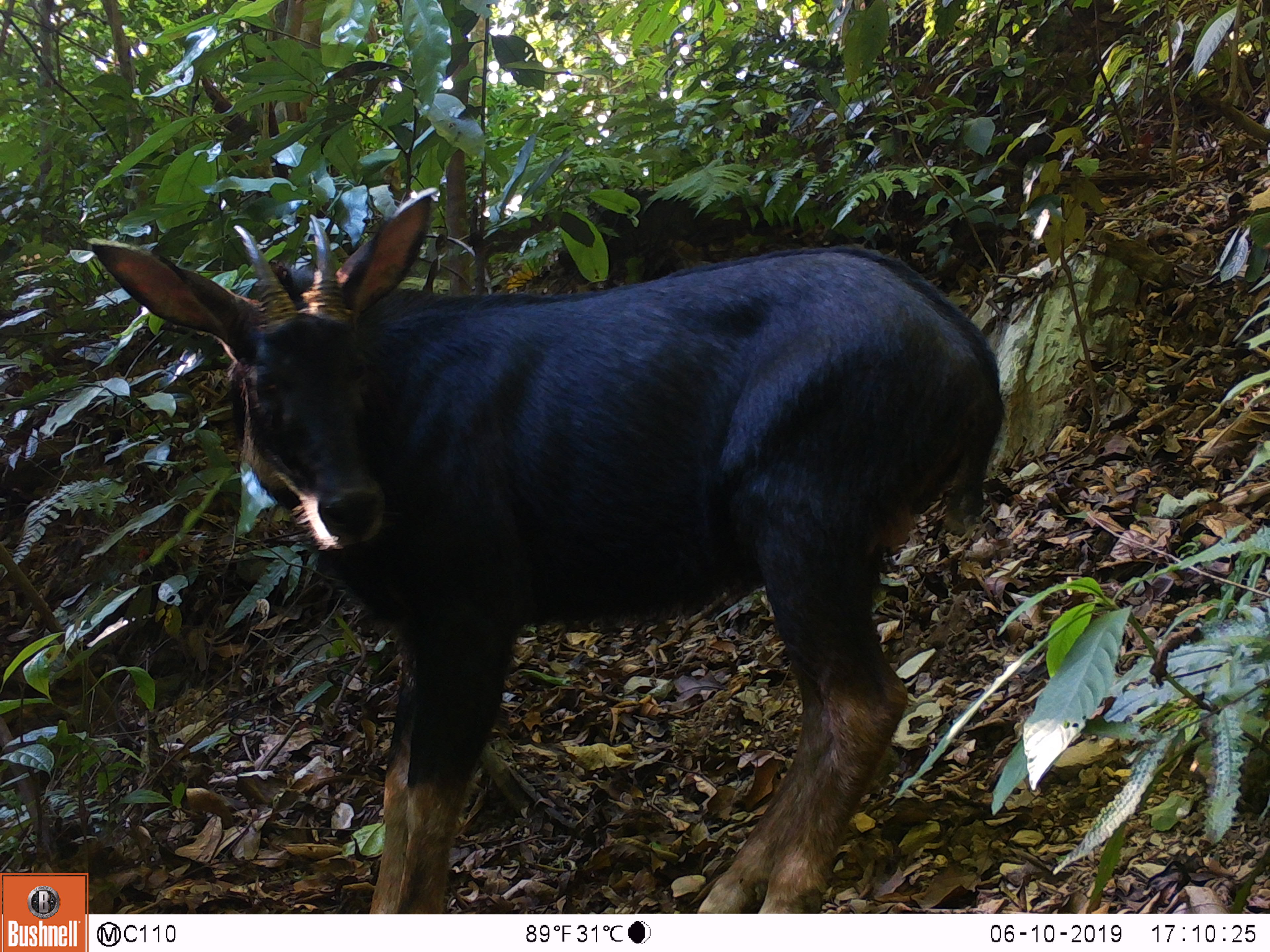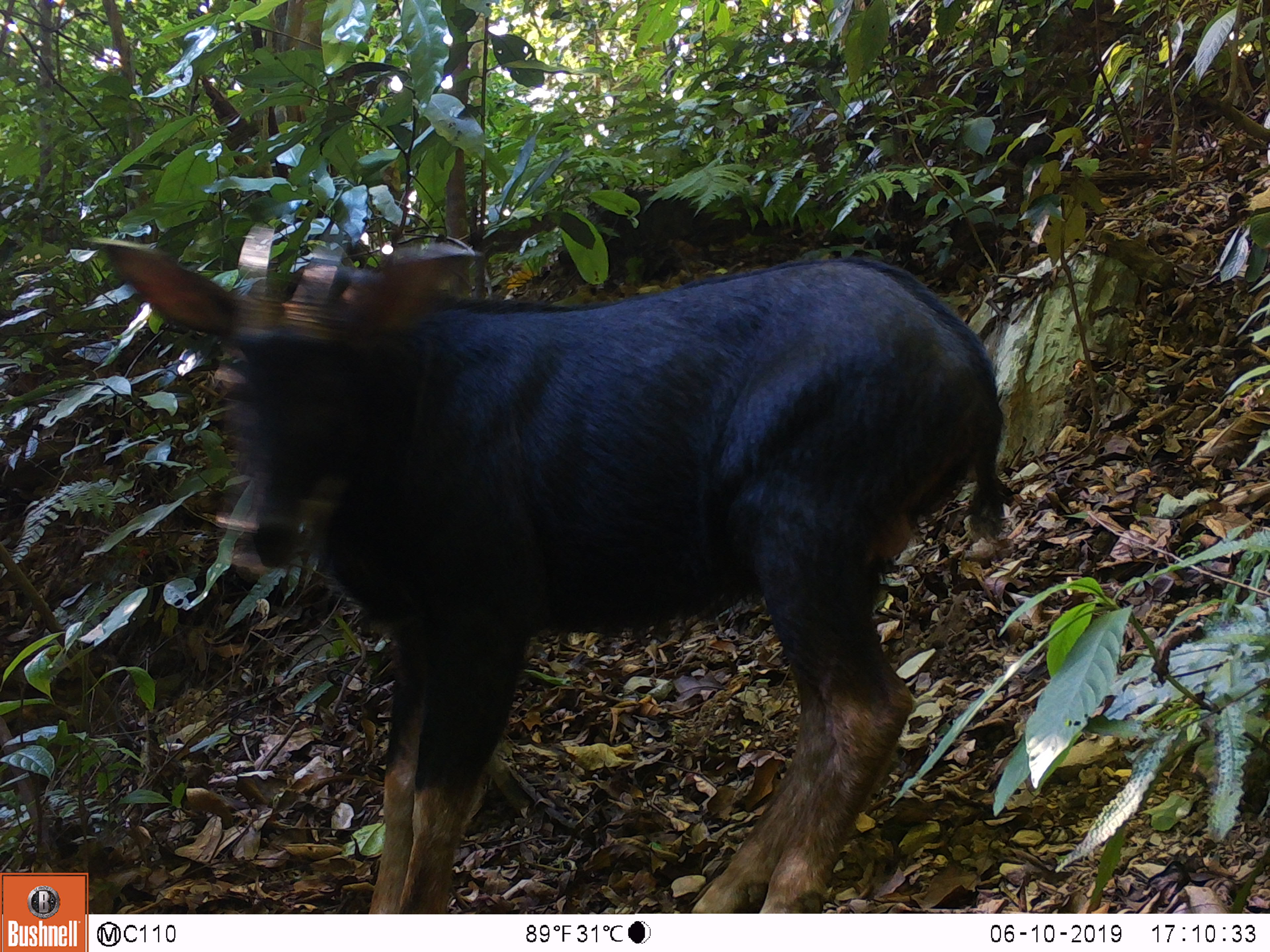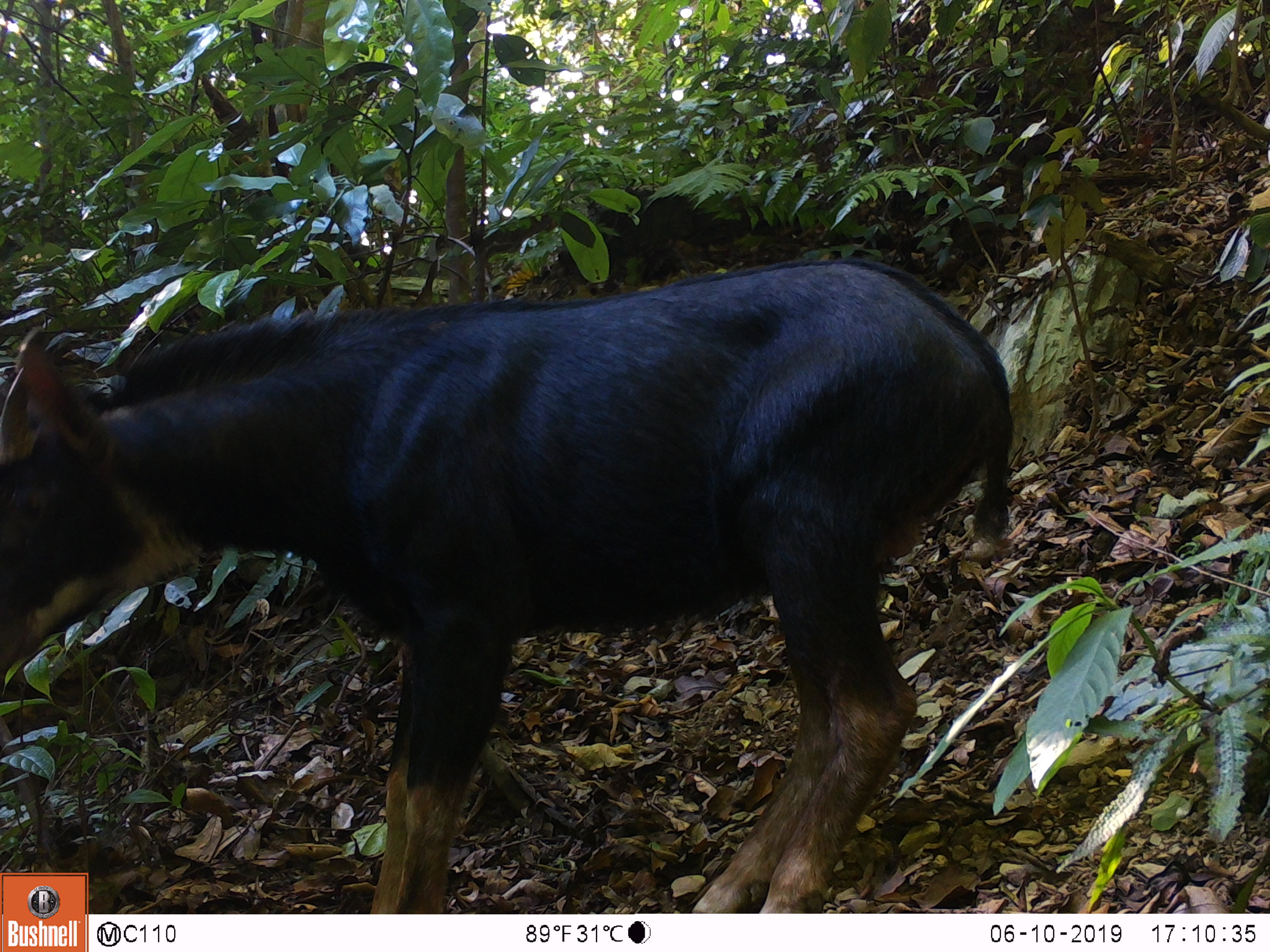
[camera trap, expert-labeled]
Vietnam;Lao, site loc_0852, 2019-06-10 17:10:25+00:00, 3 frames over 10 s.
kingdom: Animalia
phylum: Chordata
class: Mammalia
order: Artiodactyla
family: Bovidae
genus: Capricornis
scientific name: Capricornis sumatraensis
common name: chinese serow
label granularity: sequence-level